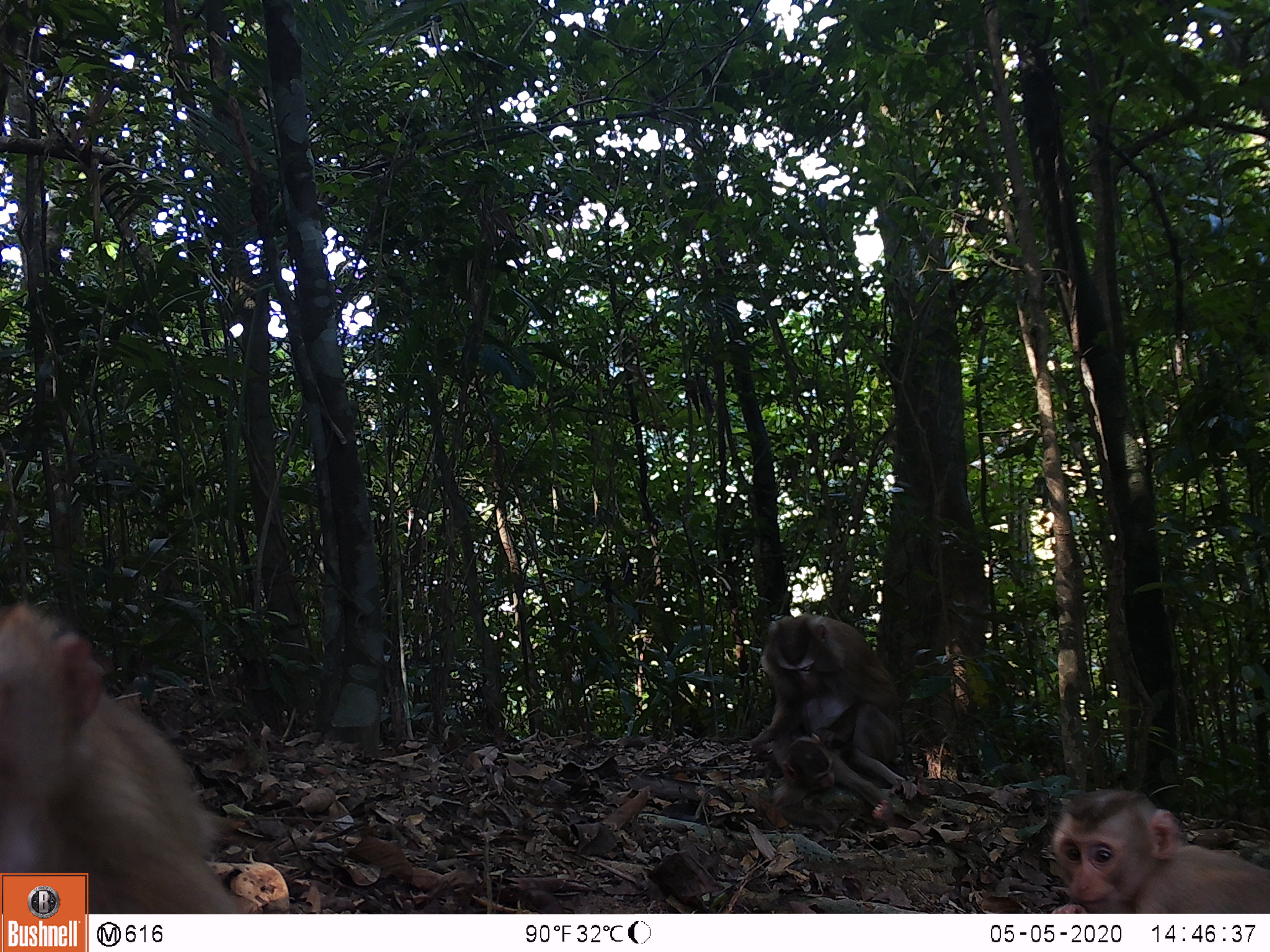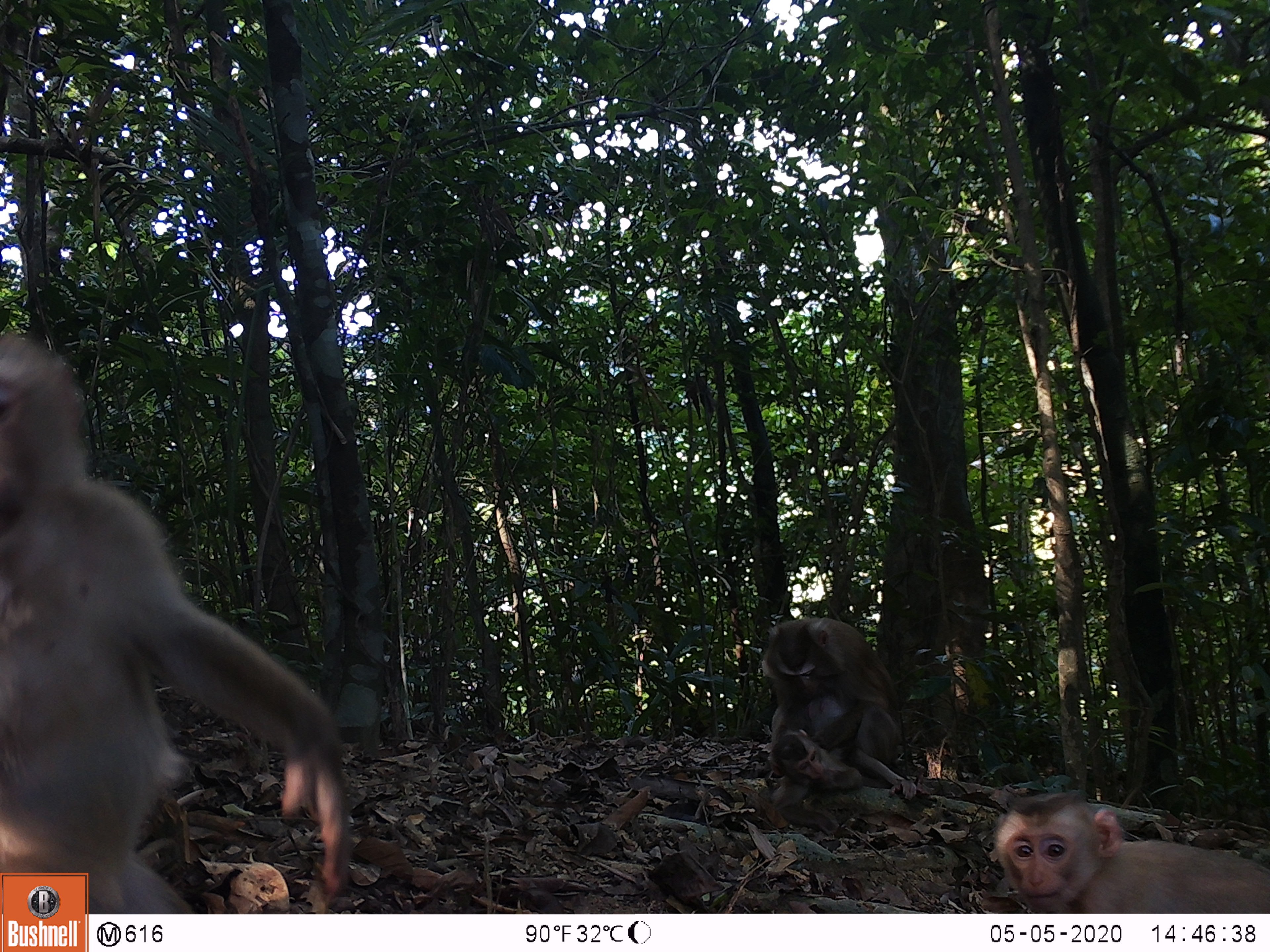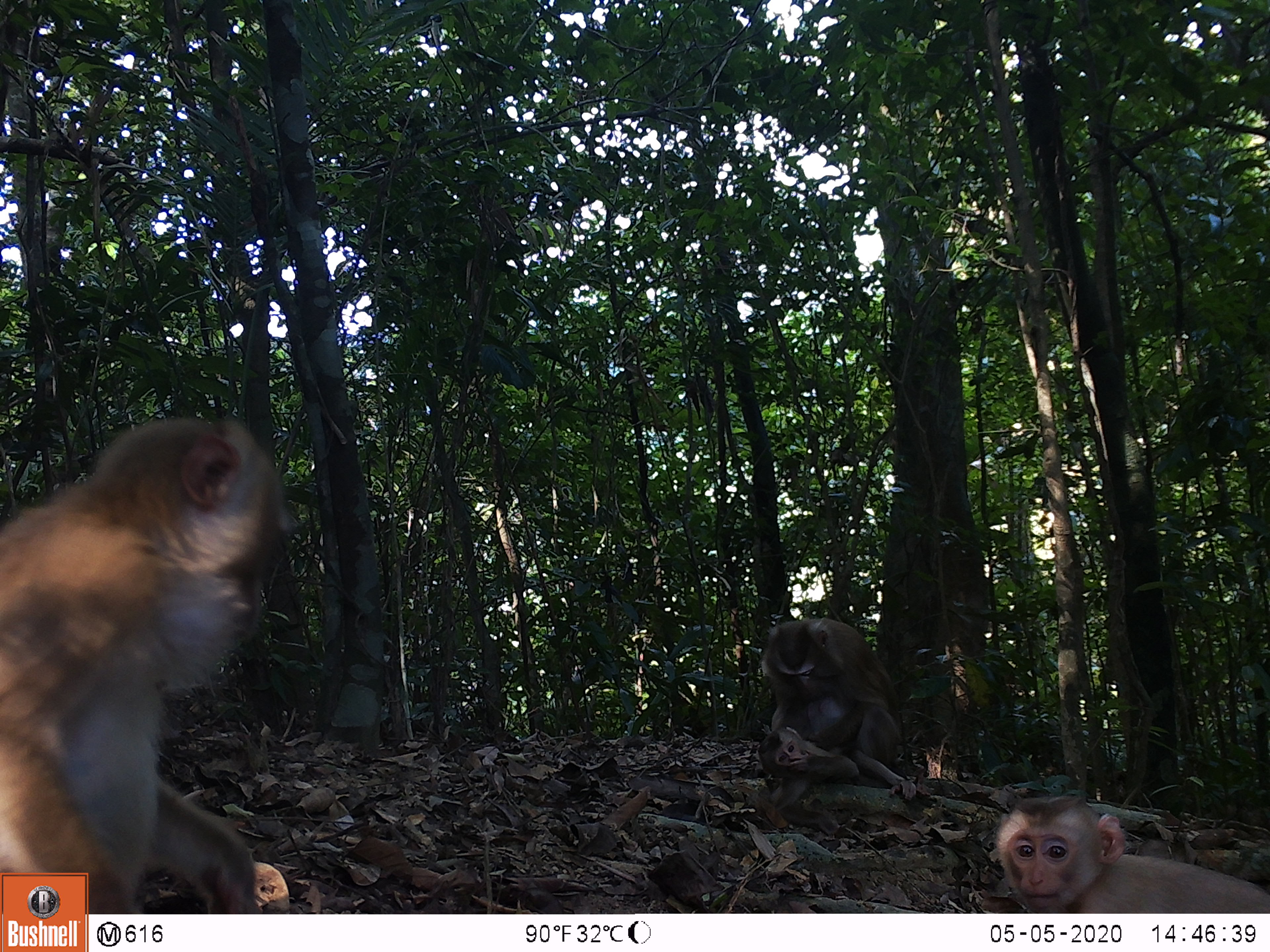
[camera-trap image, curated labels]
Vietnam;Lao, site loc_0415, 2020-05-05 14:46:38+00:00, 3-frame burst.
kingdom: Animalia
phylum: Chordata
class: Mammalia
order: Primates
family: Cercopithecidae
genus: Macaca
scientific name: Macaca nemestrina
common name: pig-tailed macaque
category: pig tailed macaque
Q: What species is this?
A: Pig tailed macaque (pig-tailed macaque) (Macaca nemestrina).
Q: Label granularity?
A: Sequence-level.